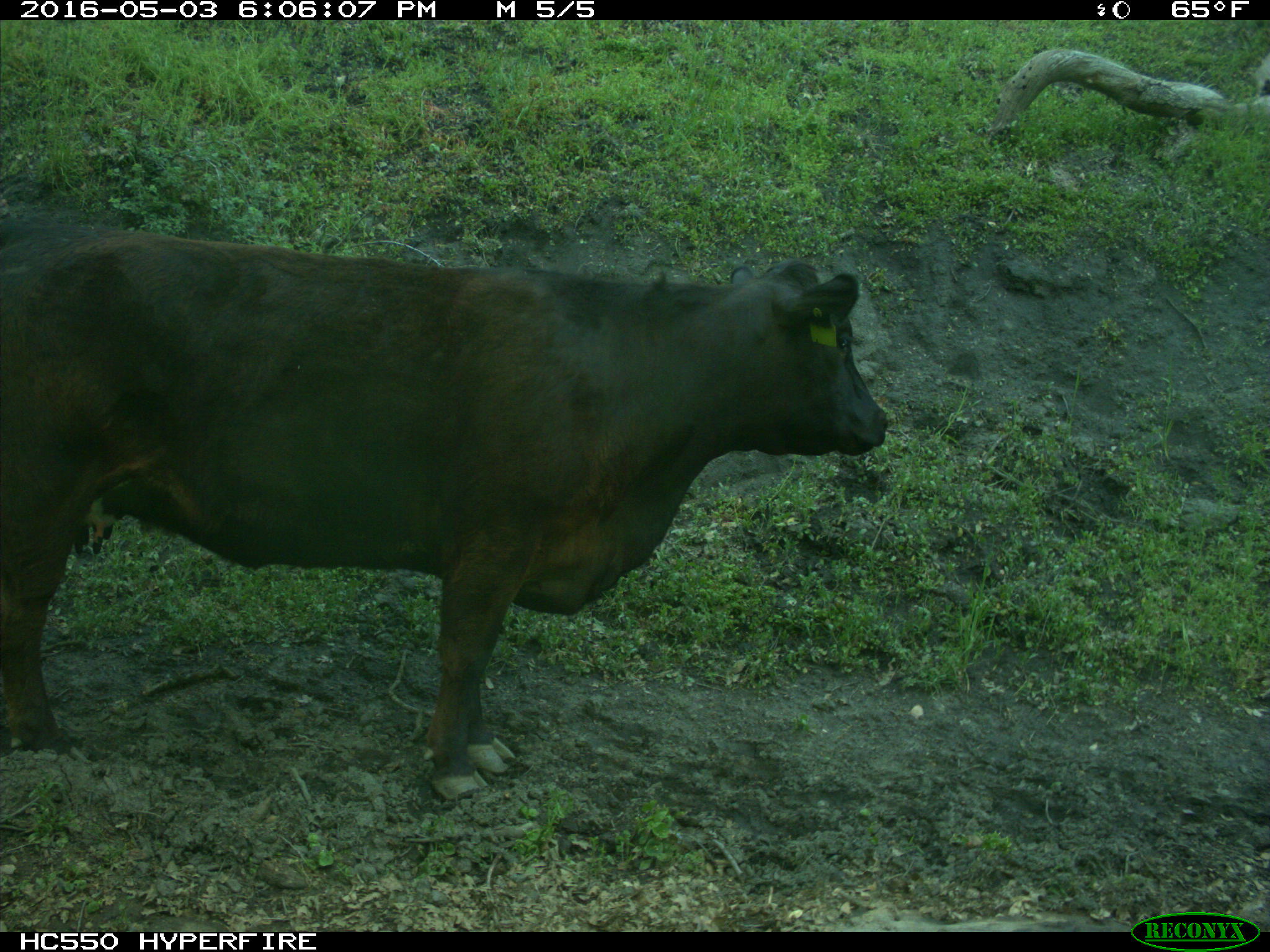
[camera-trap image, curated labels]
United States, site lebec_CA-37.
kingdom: Animalia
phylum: Chordata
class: Mammalia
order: Artiodactyla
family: Bovidae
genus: Bos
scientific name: Bos taurus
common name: domestic cow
Bos taurus (domestic cow).